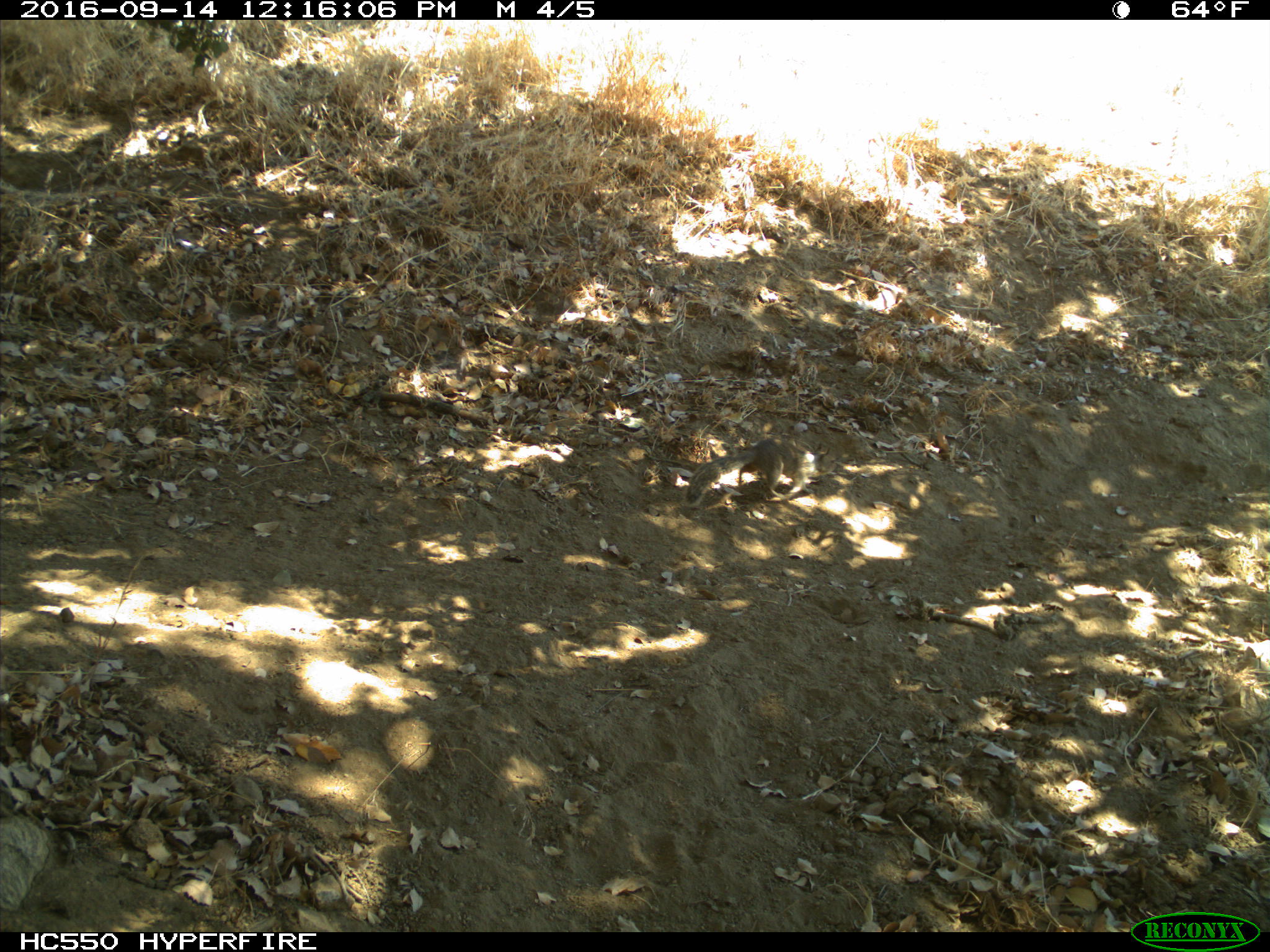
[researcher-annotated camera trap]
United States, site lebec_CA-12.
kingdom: Animalia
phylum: Chordata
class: Mammalia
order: Rodentia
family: Sciuridae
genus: Otospermophilus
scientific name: Otospermophilus beecheyi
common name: california ground squirrel